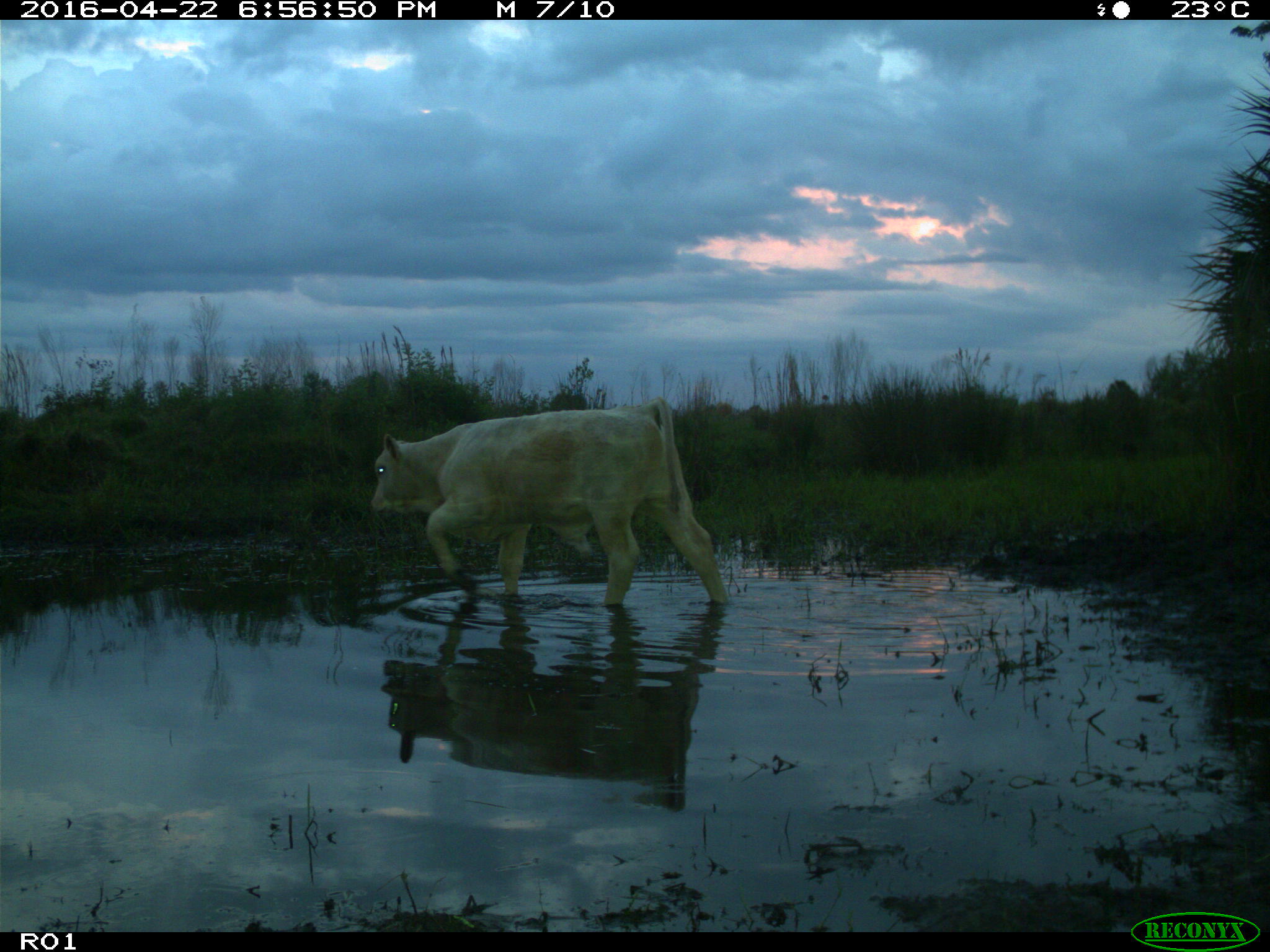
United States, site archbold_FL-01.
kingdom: Animalia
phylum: Chordata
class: Mammalia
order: Artiodactyla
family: Bovidae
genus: Bos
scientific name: Bos taurus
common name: domestic cow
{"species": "Bos taurus (domestic cow)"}